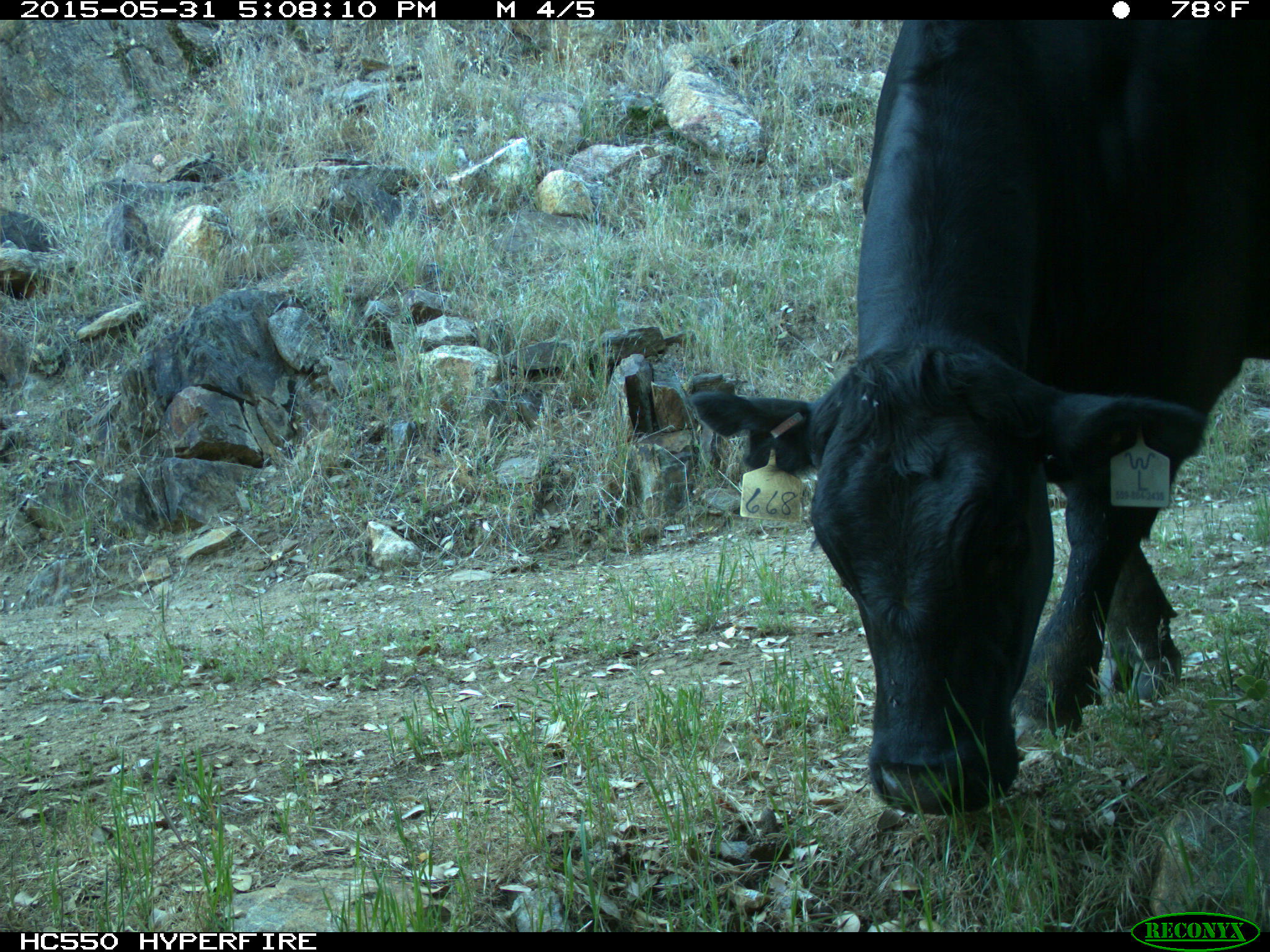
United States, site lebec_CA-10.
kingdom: Animalia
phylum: Chordata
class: Mammalia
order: Artiodactyla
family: Bovidae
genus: Bos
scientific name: Bos taurus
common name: domestic cow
Bos taurus (domestic cow).